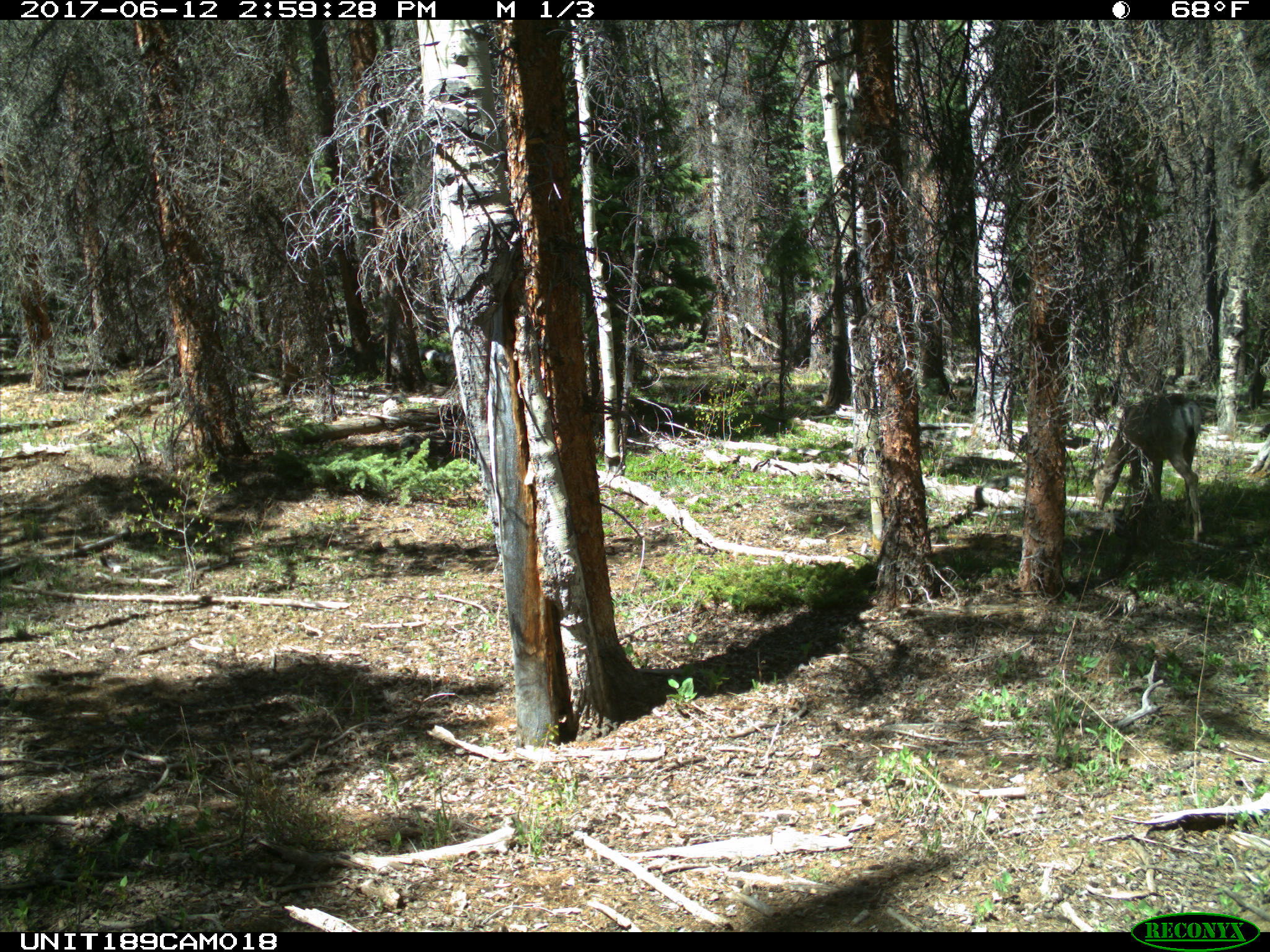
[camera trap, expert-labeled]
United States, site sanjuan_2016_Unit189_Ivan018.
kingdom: Animalia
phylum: Chordata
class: Mammalia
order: Artiodactyla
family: Cervidae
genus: Odocoileus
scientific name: Odocoileus hemionus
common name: mule deer